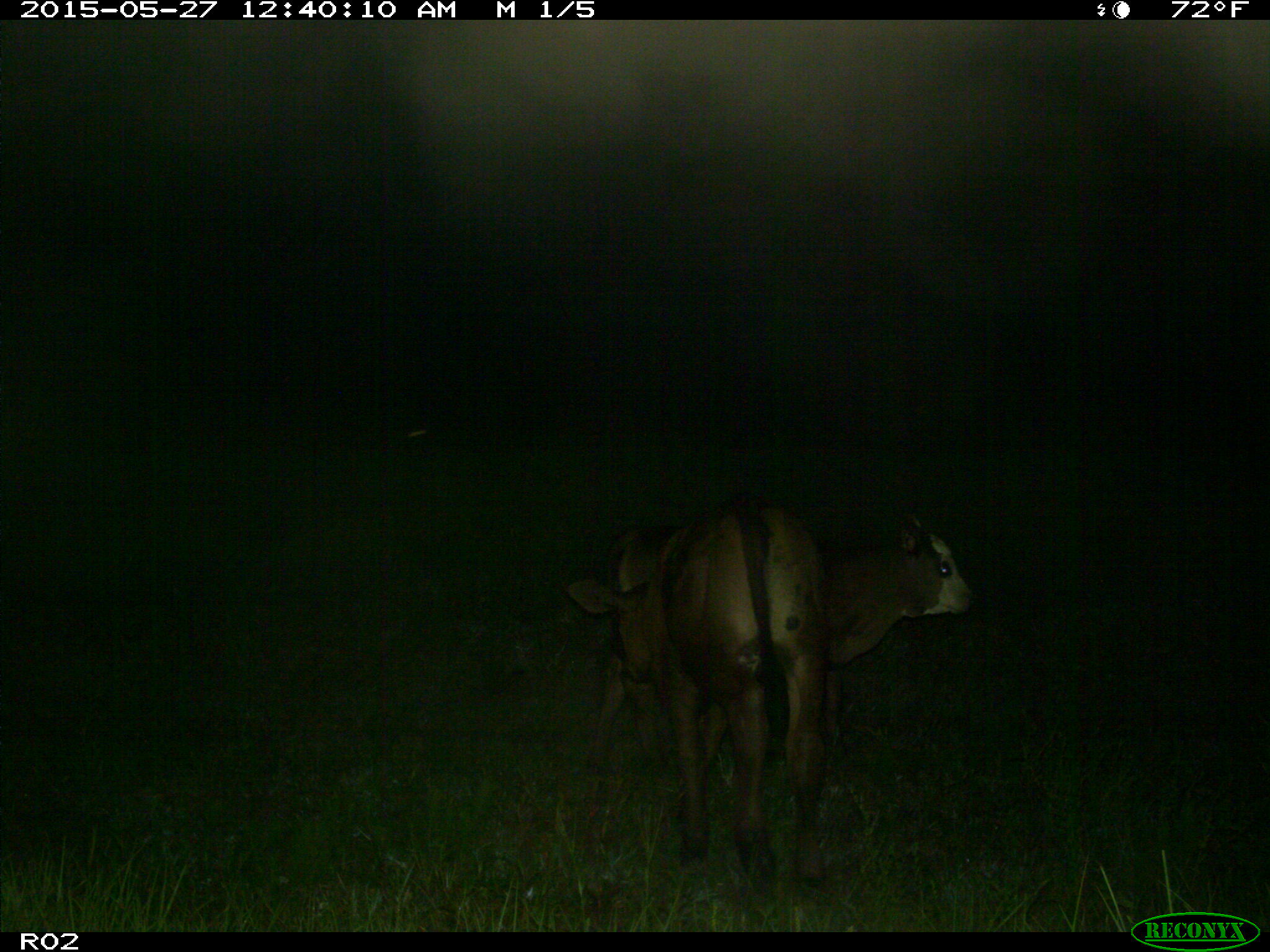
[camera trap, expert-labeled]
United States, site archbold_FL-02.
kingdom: Animalia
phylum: Chordata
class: Mammalia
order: Artiodactyla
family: Bovidae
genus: Bos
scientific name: Bos taurus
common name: domestic cow